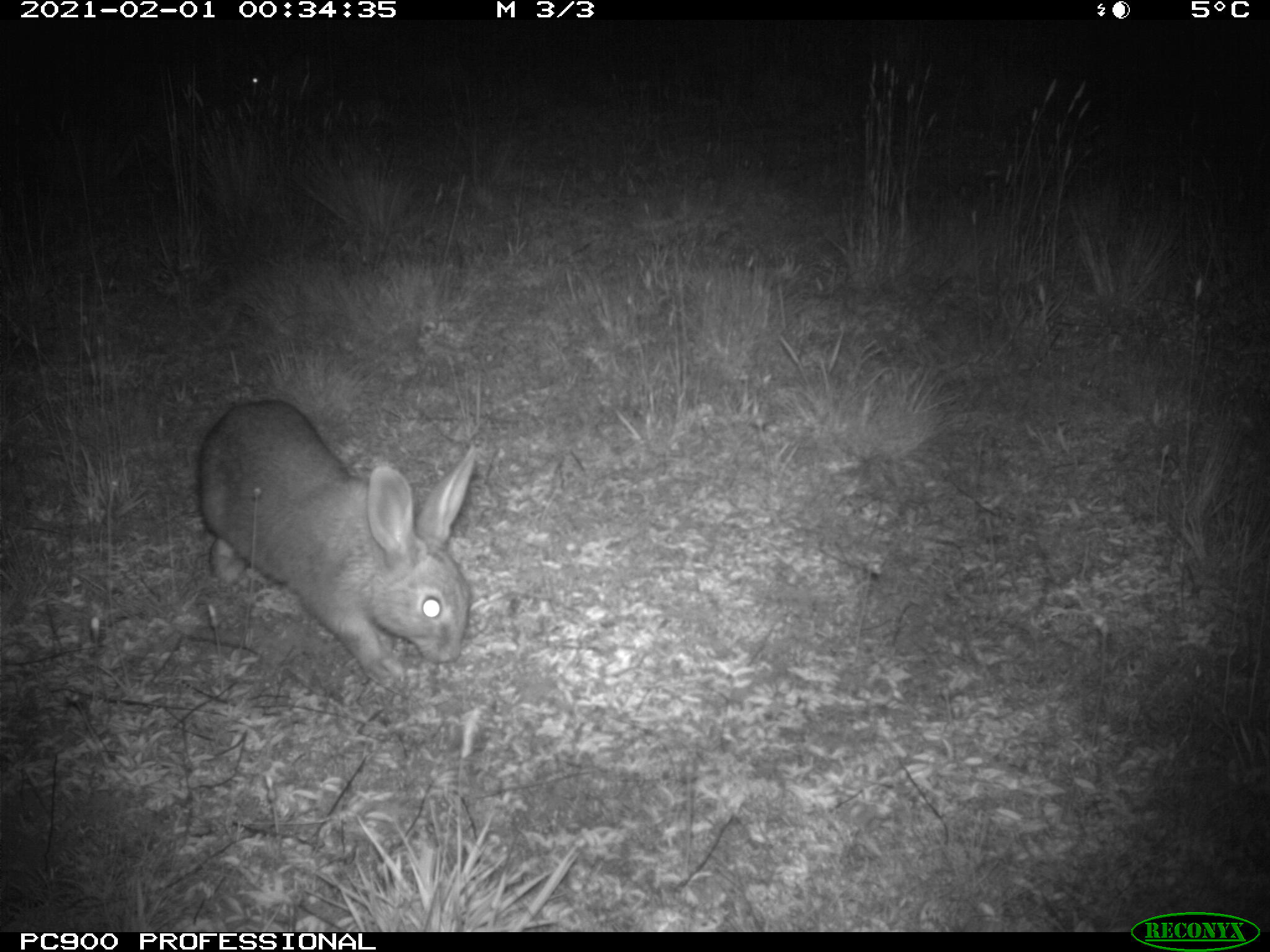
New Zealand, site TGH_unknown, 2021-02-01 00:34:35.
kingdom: Animalia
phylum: Chordata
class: Mammalia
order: Lagomorpha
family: Leporidae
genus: Oryctolagus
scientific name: Oryctolagus cuniculus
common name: european rabbit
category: rabbit